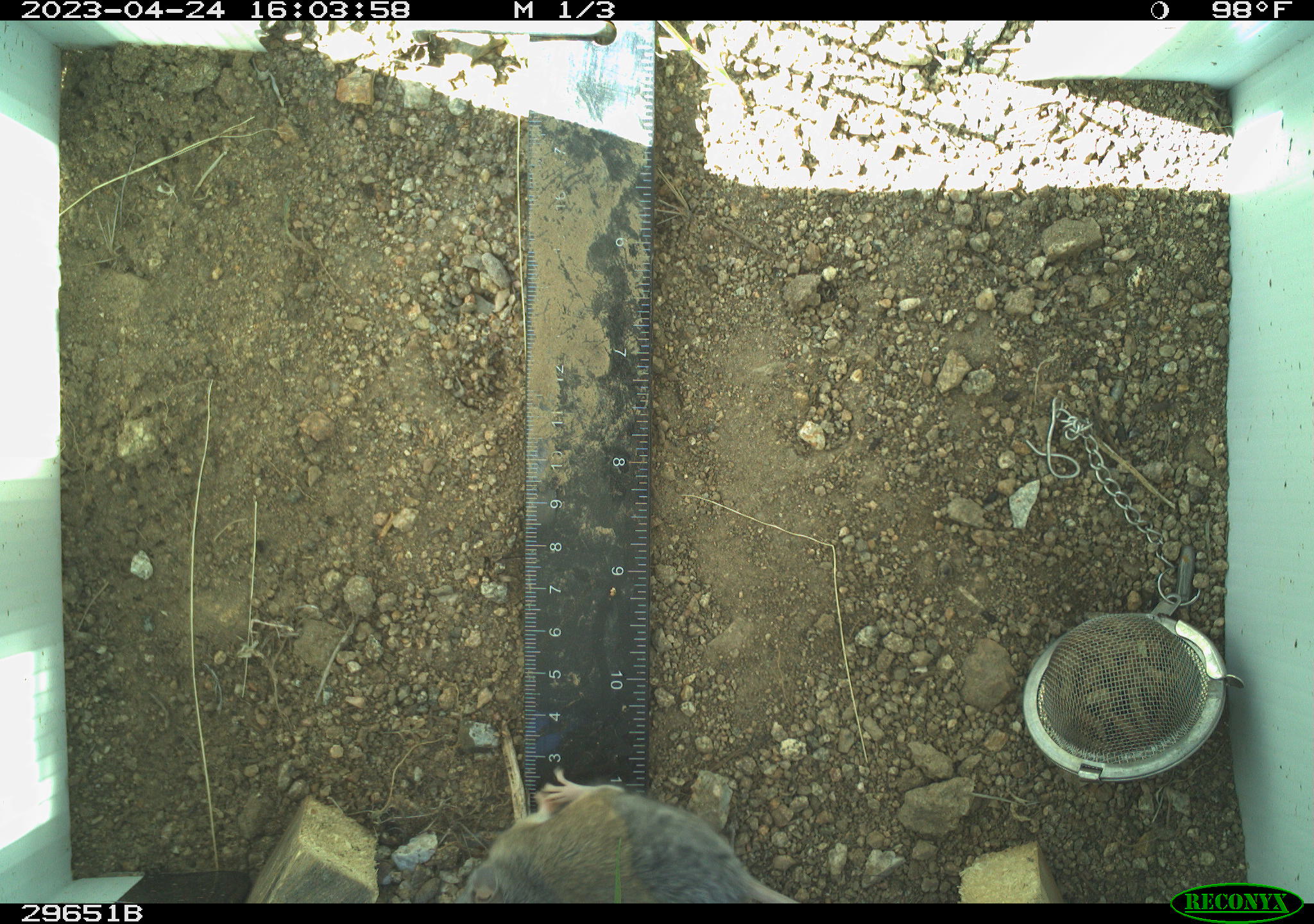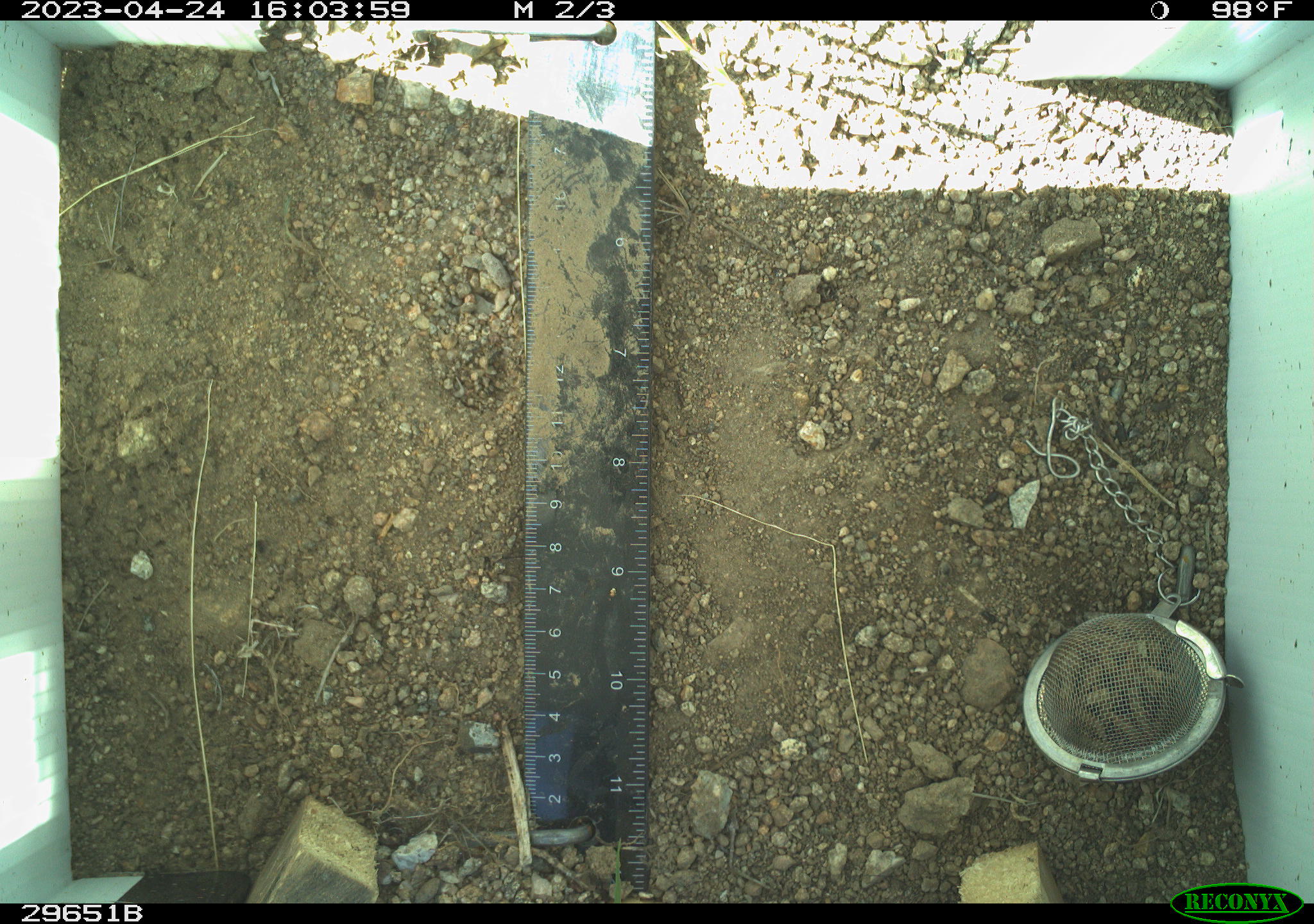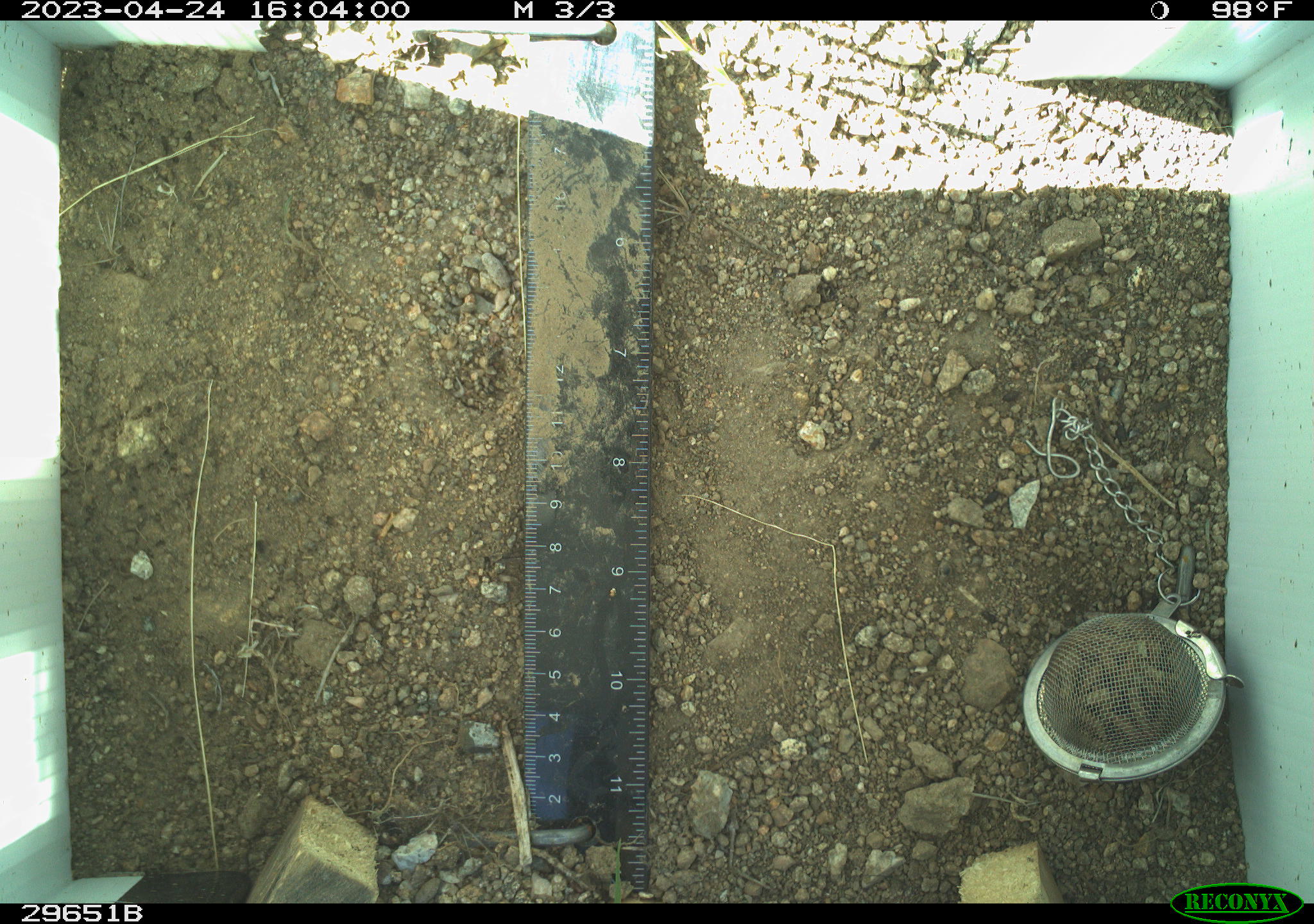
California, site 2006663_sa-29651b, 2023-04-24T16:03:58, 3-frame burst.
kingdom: Animalia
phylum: Chordata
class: Mammalia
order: Rodentia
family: Sciuridae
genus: Ammospermophilus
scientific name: Ammospermophilus leucurus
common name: white-tailed antelope squirrel